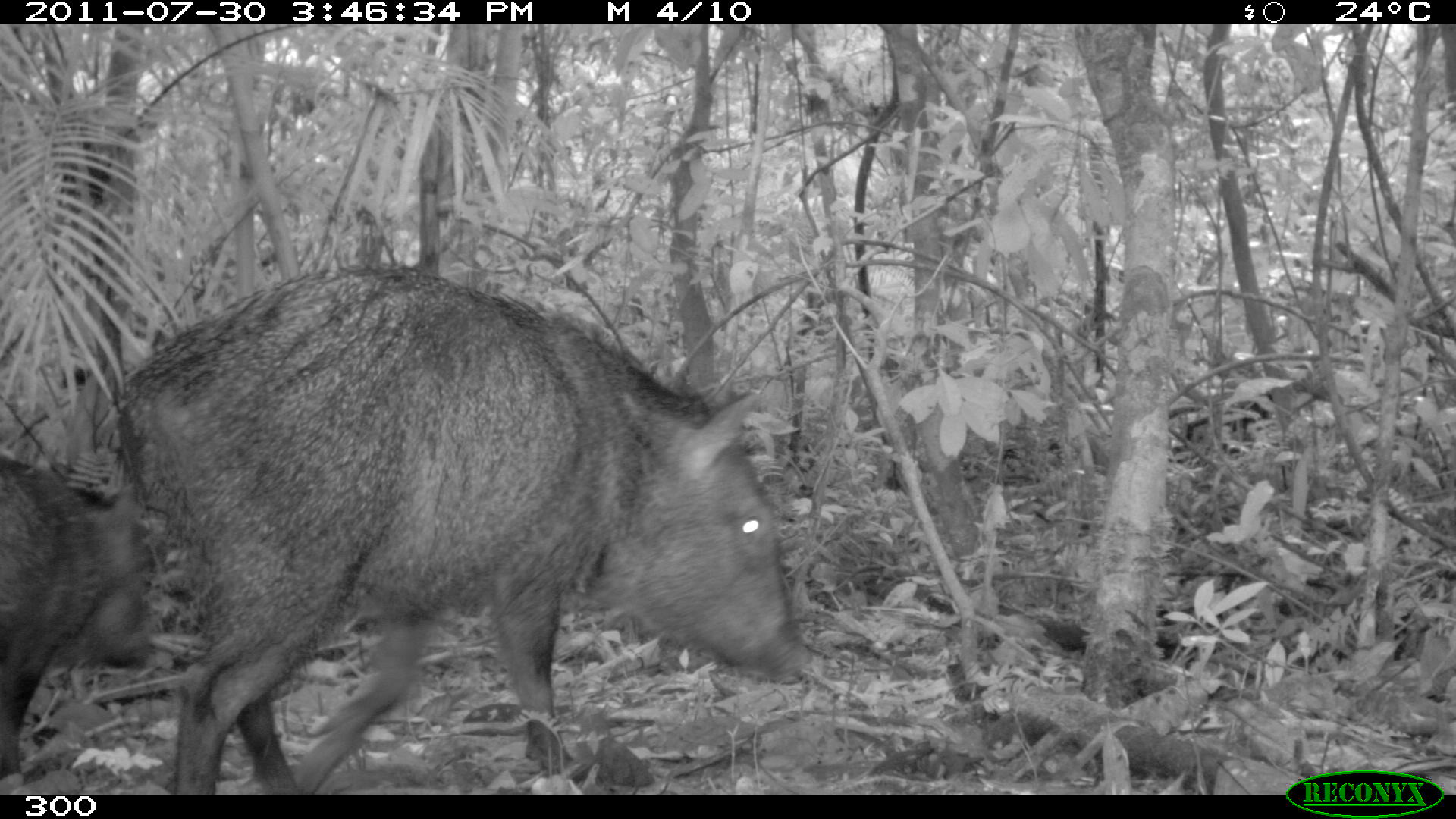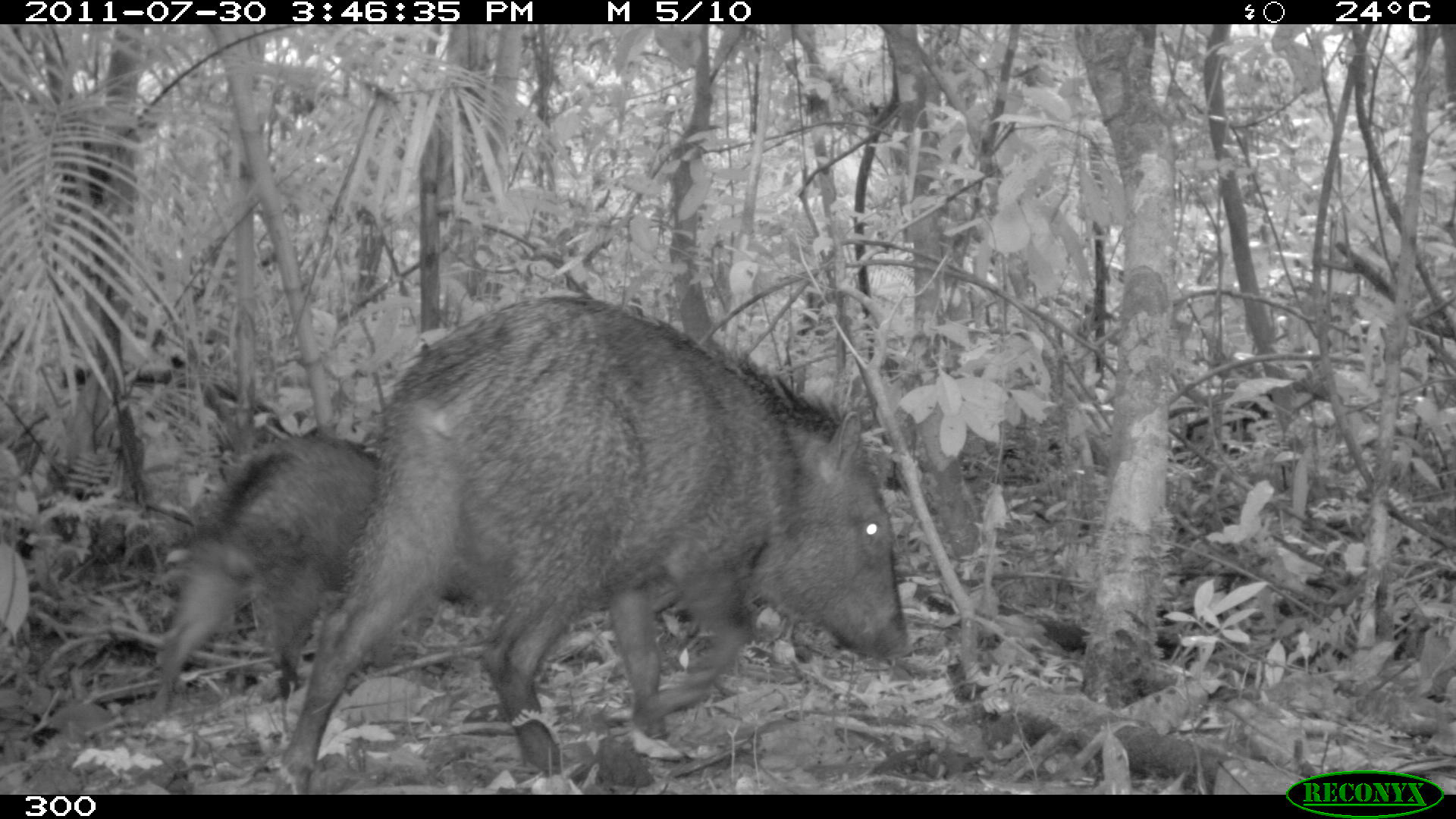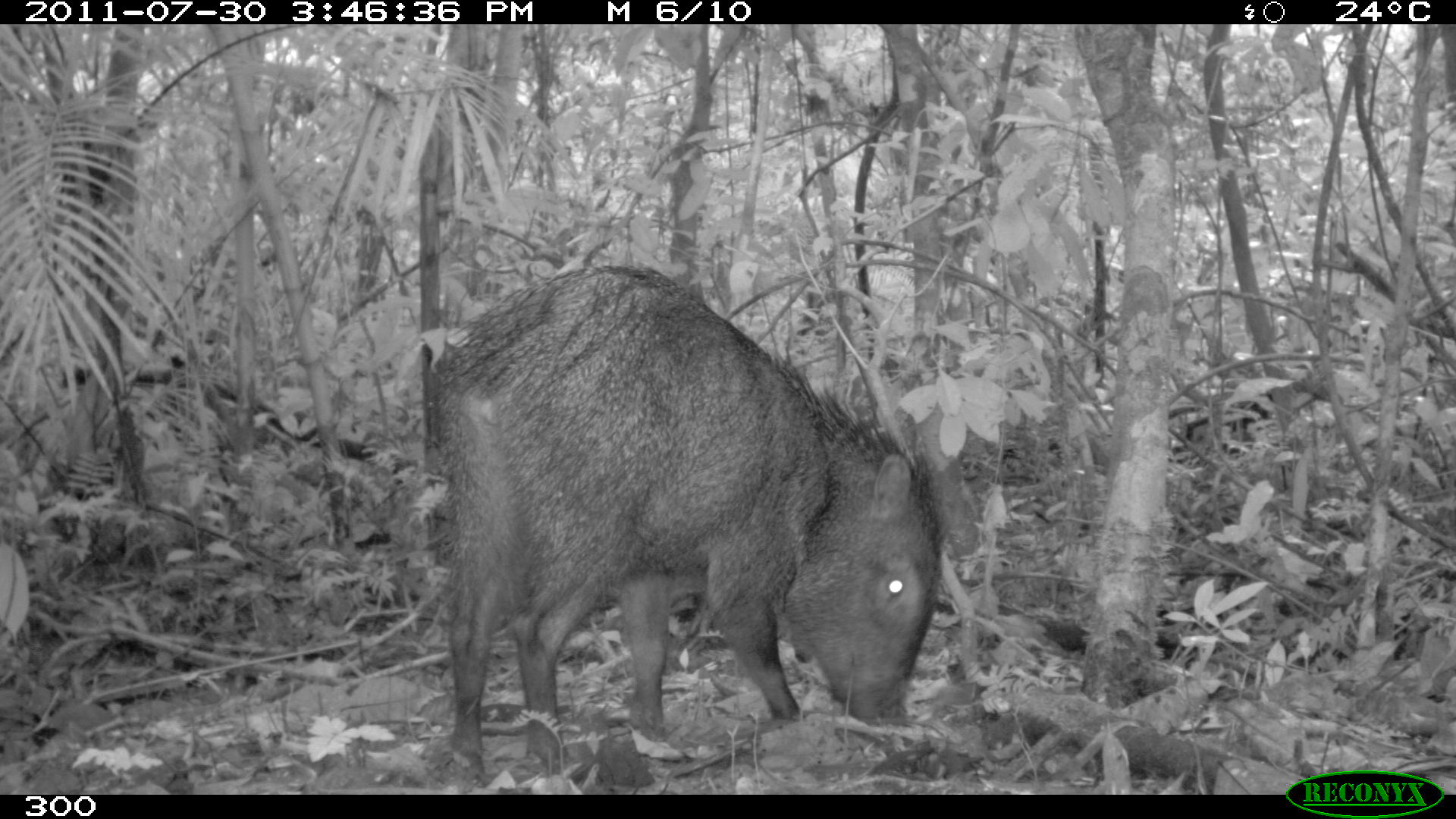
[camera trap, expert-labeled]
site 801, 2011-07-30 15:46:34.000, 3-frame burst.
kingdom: Animalia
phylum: Chordata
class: Mammalia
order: Artiodactyla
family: Tayassuidae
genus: Pecari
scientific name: Pecari tajacu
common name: collared peccary